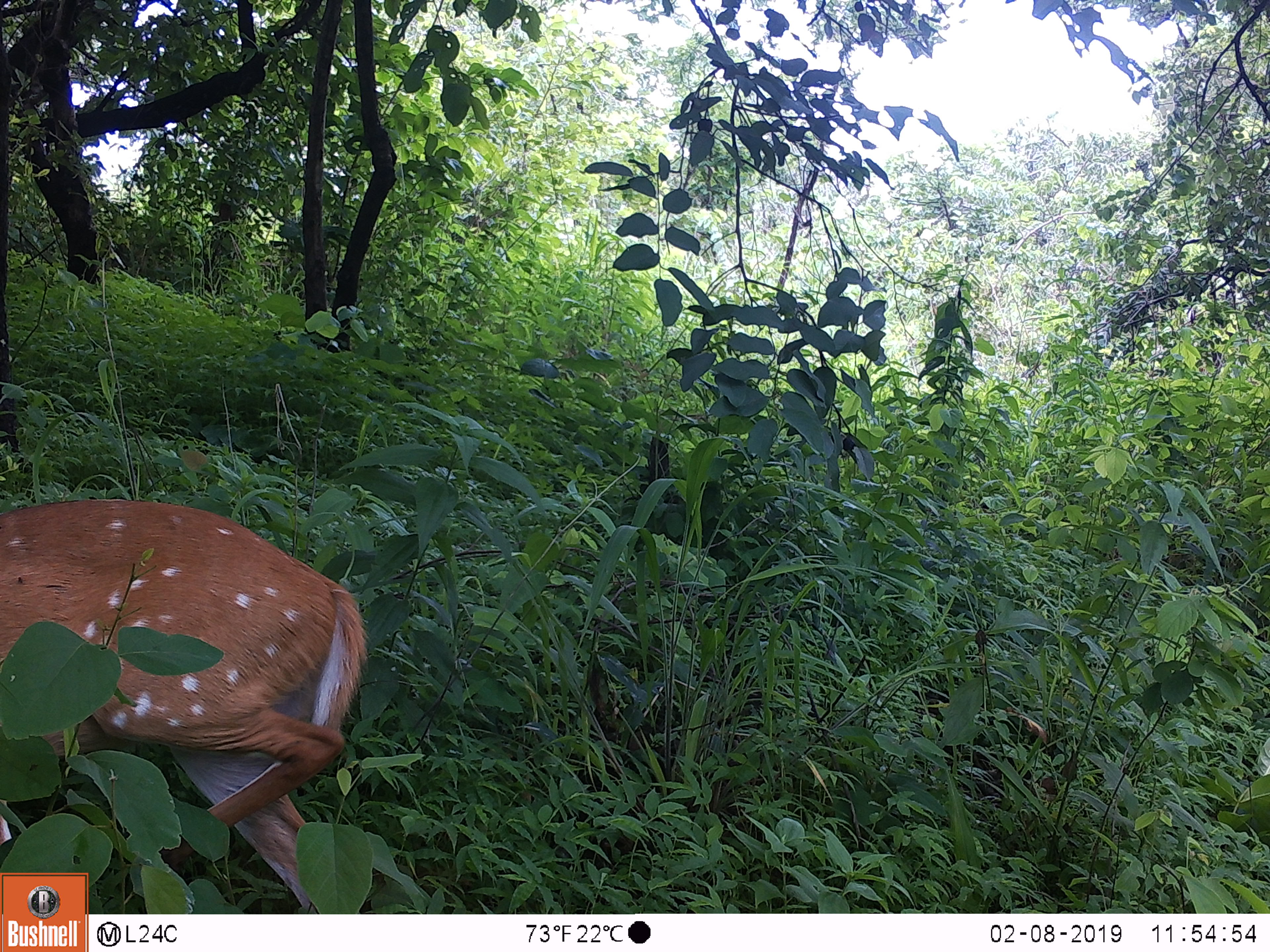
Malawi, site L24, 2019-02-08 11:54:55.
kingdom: Animalia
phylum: Chordata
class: Mammalia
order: Artiodactyla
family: Bovidae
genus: Tragelaphus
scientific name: Tragelaphus sylvaticus sylvaticus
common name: cape bushbuck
Cape bushbuck (Tragelaphus sylvaticus sylvaticus), count 1.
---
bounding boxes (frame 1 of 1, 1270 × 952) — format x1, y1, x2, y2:
cape bushbuck: 0, 489, 388, 866